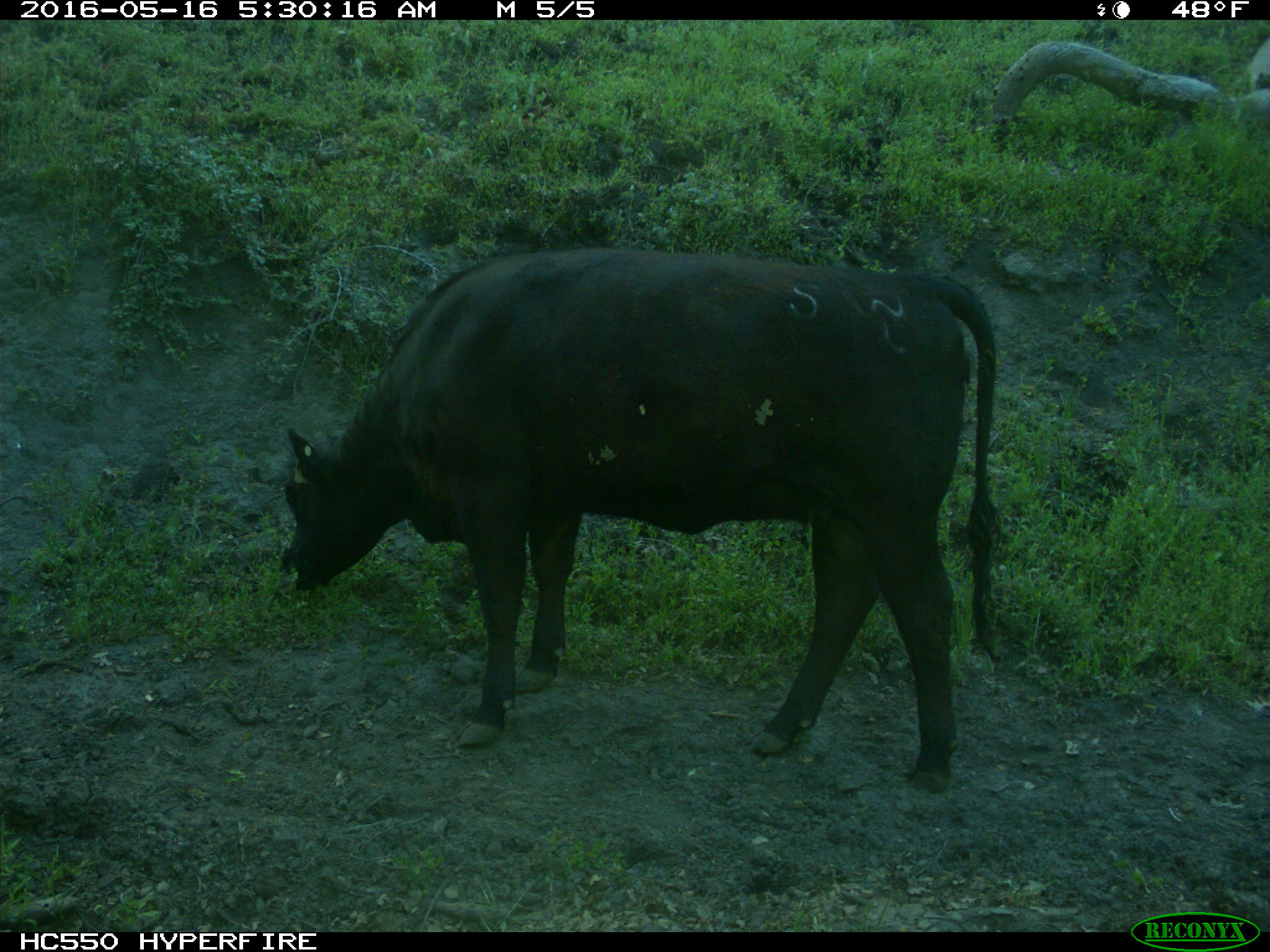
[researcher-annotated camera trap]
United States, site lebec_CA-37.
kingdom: Animalia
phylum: Chordata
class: Mammalia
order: Artiodactyla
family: Bovidae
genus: Bos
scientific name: Bos taurus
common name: domestic cow